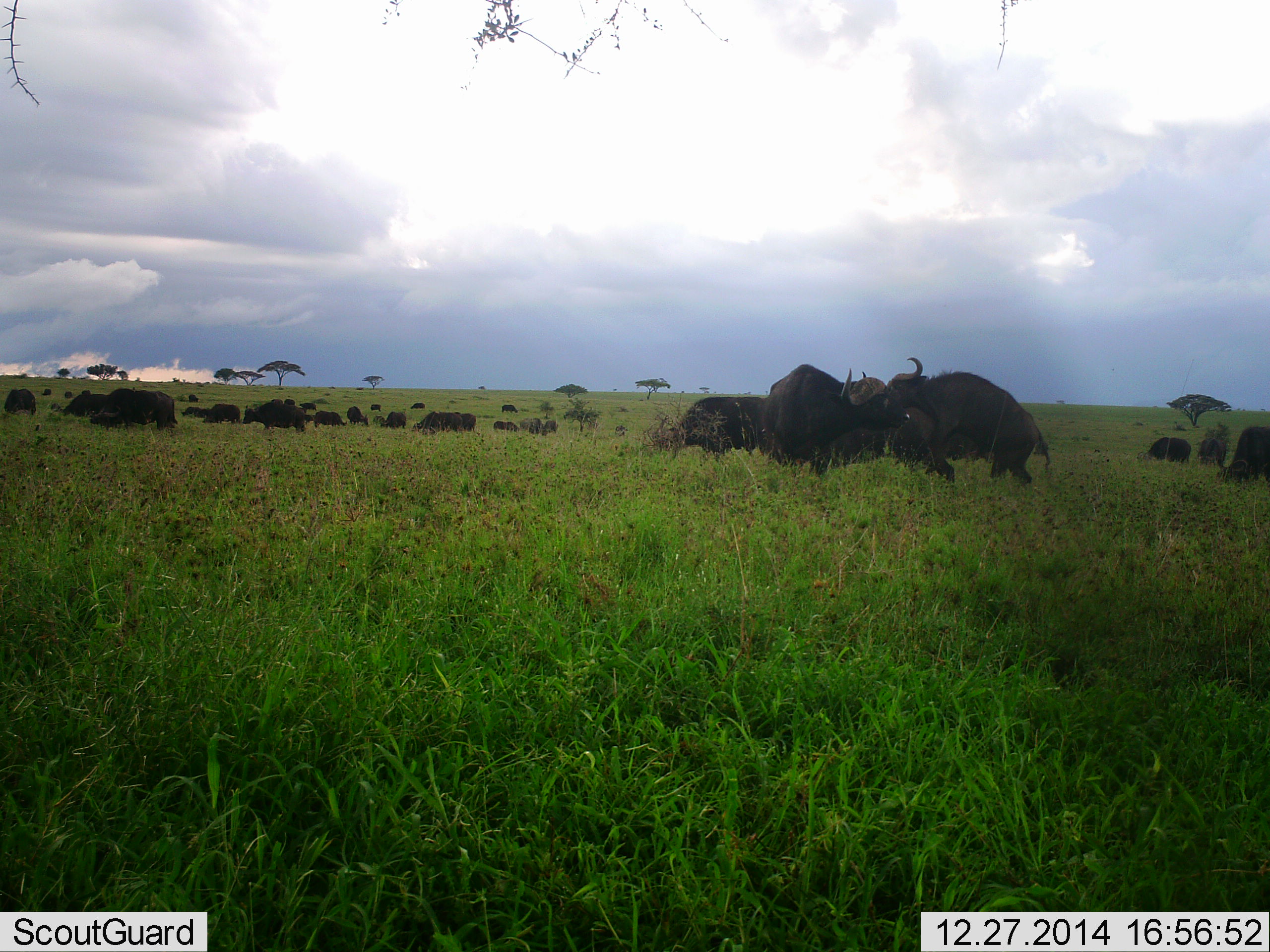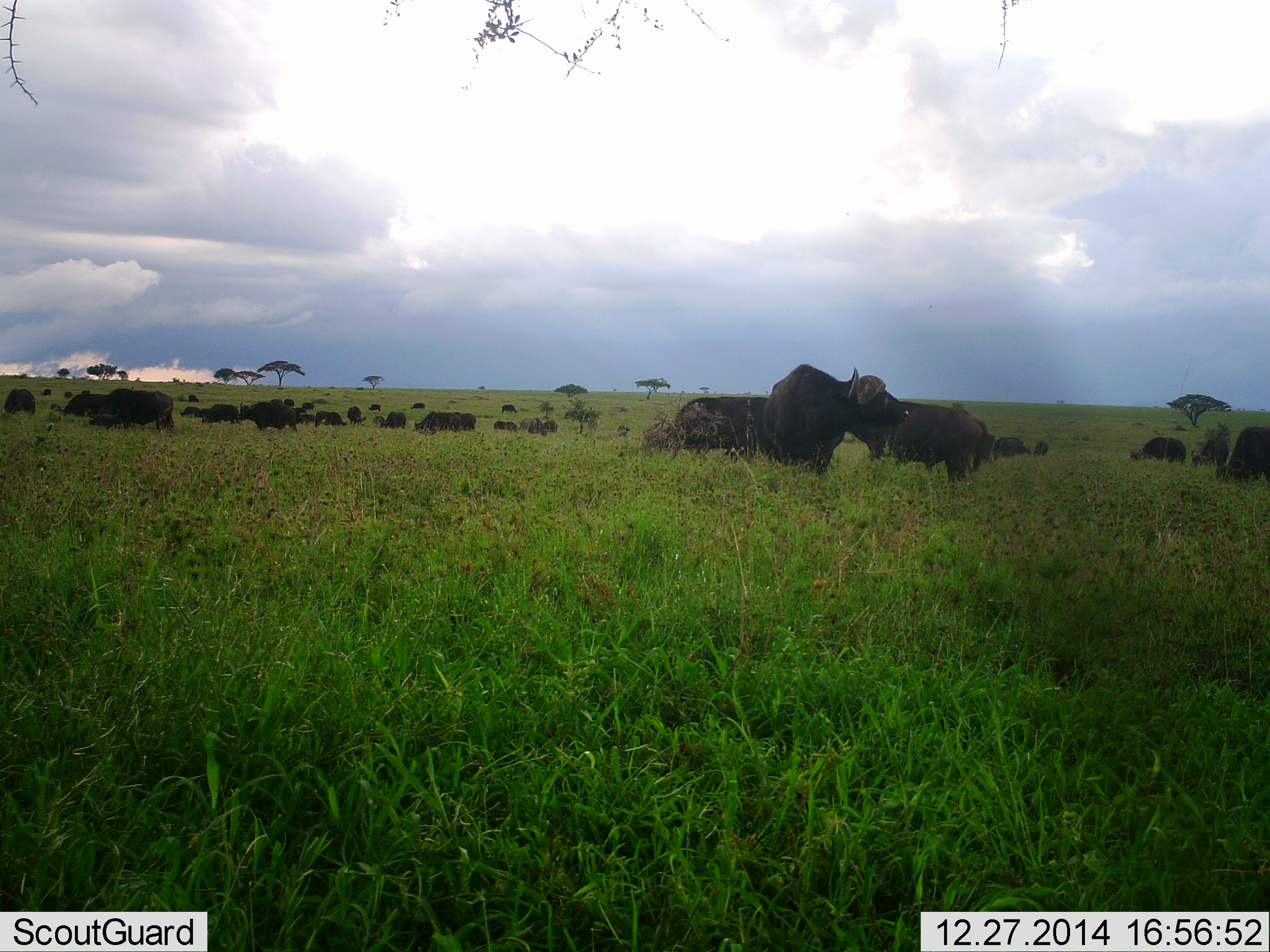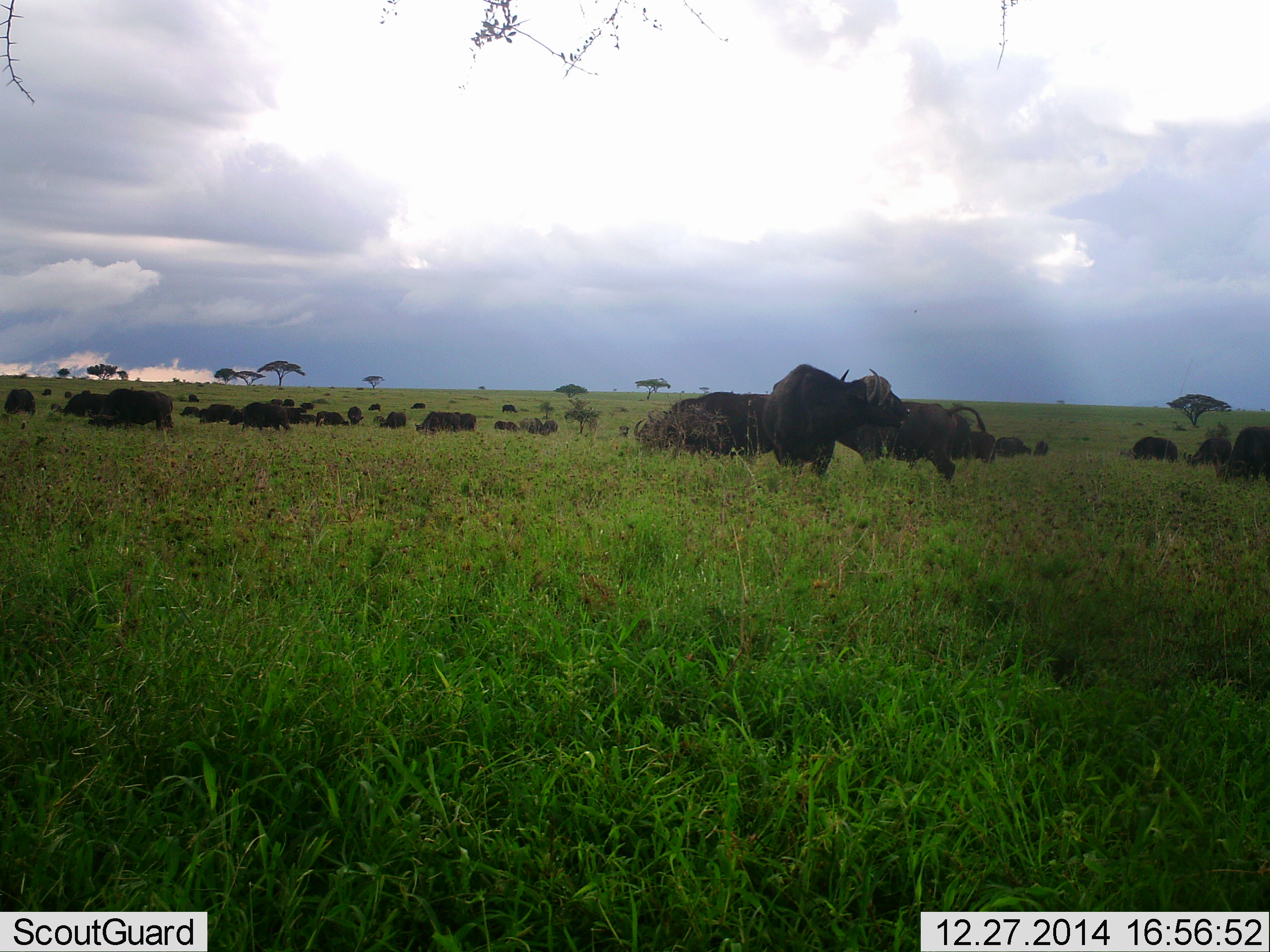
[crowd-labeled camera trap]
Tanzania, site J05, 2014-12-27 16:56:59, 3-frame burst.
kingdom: Animalia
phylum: Chordata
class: Mammalia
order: Artiodactyla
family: Bovidae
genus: Syncerus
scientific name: Syncerus caffer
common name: cape buffalo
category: buffalo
Buffalo (cape buffalo) (Syncerus caffer), count 11-50. Behavior (volunteer vote fractions): standing 70%, resting 0%, moving 50%, interacting 10%. Young present (vote fraction): 0%. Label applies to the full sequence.